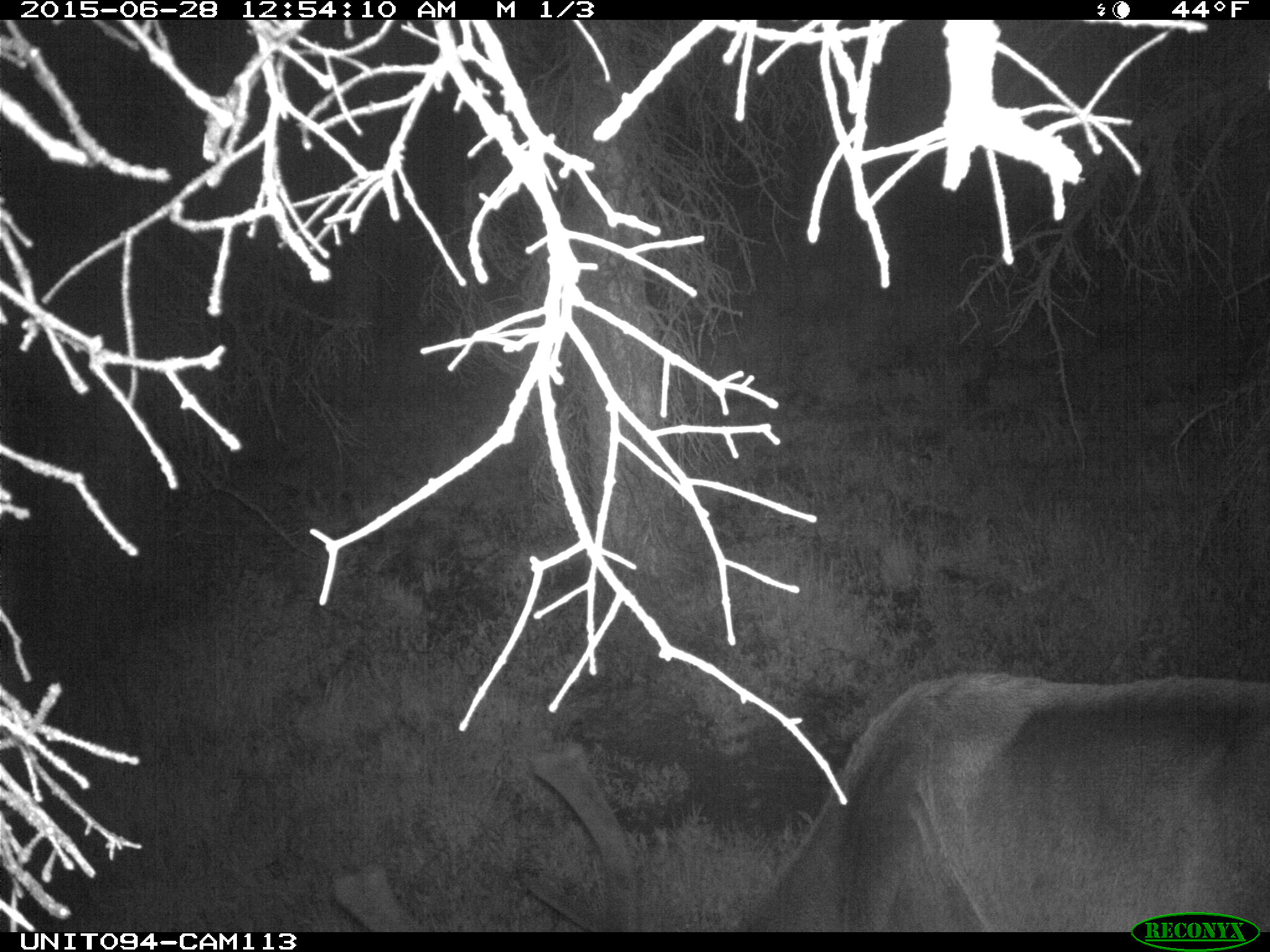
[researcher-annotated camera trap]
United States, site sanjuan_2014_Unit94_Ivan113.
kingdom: Animalia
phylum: Chordata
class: Mammalia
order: Artiodactyla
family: Cervidae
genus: Cervus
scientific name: Cervus elaphus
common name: red deer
Cervus elaphus (red deer).